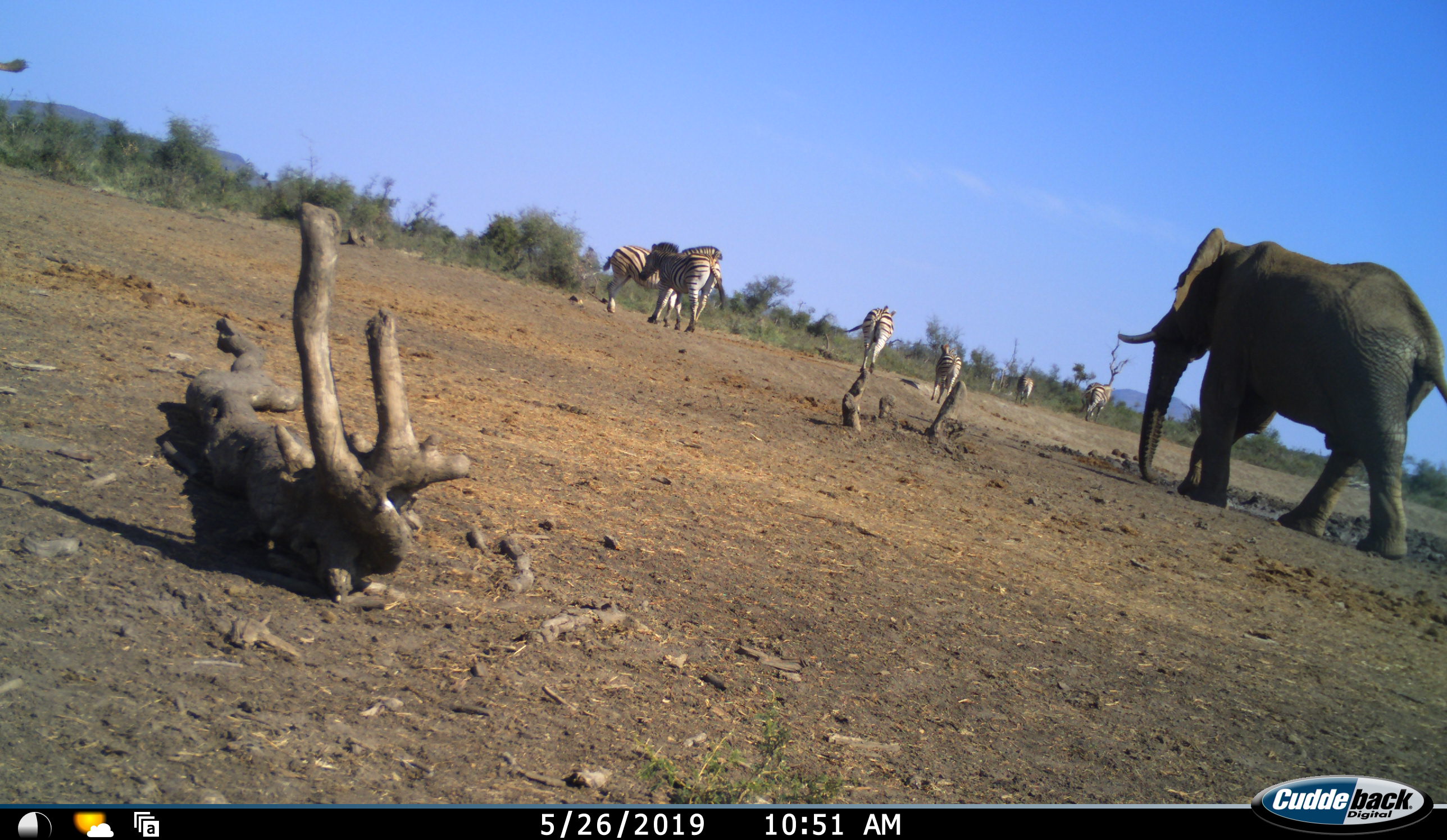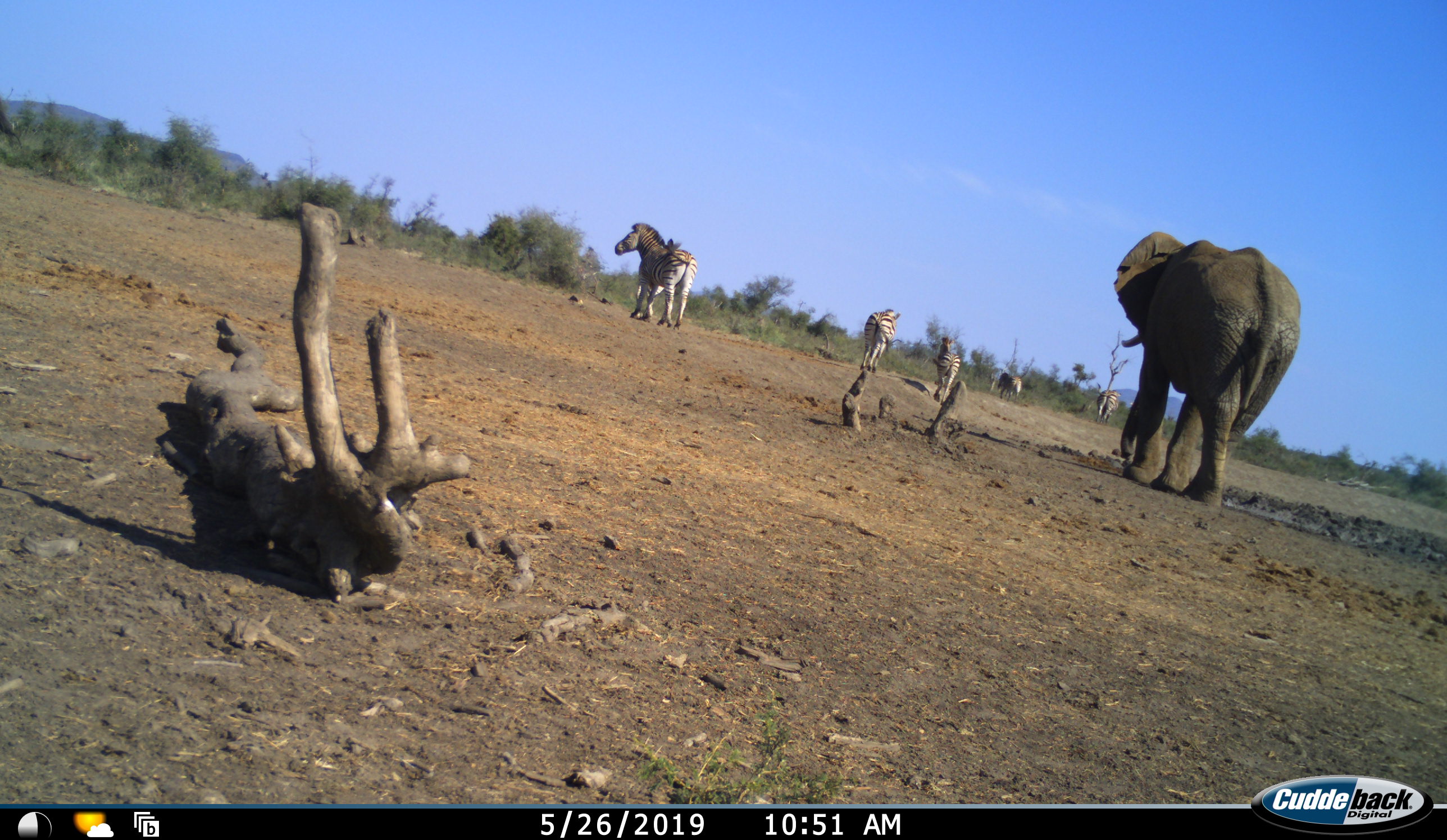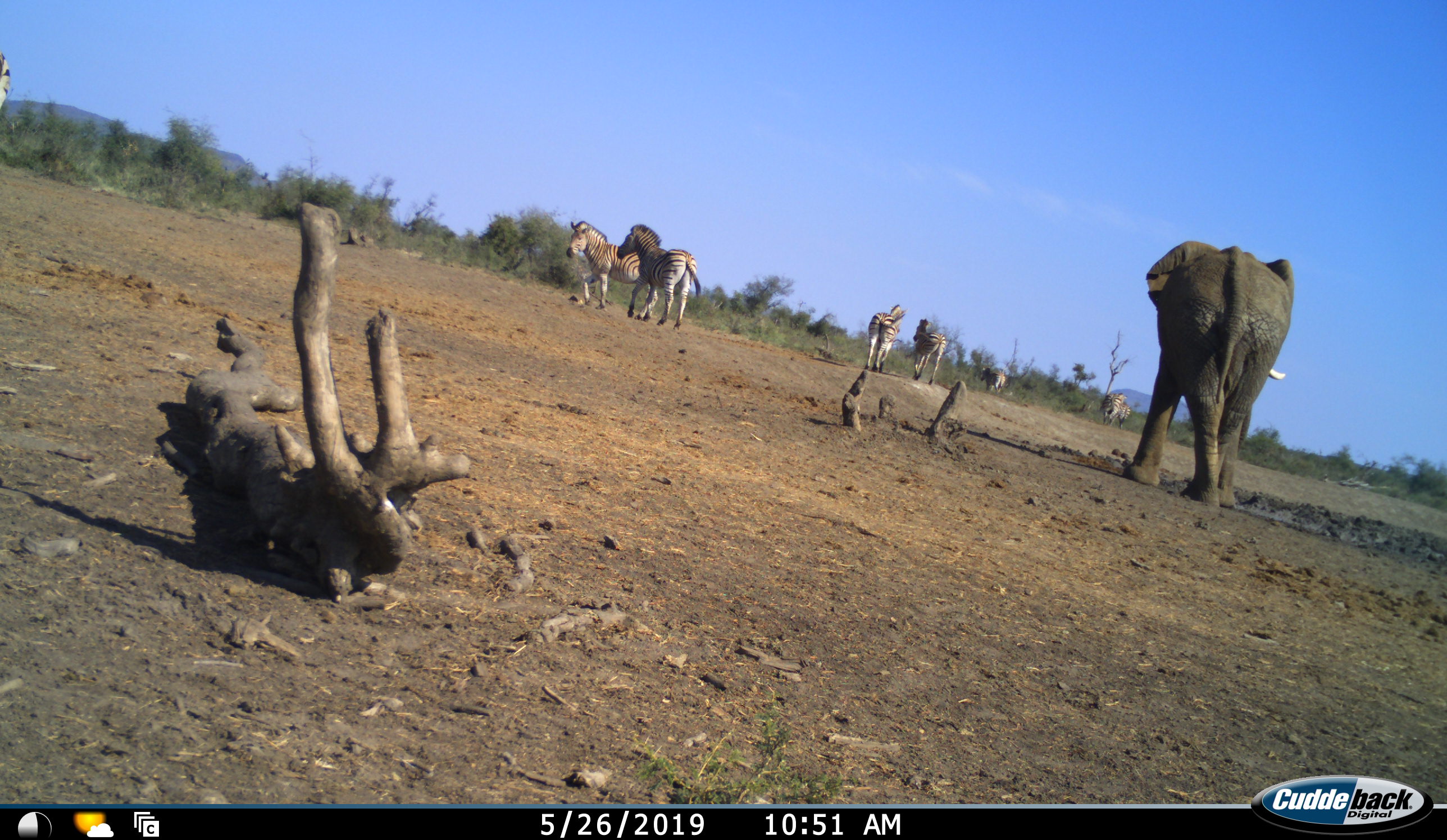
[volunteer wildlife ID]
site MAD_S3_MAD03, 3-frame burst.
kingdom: Animalia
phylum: Chordata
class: Mammalia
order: Proboscidea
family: Elephantidae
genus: Loxodonta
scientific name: Loxodonta africana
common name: african bush elephant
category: elephant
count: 1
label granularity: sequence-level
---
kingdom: Animalia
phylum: Chordata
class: Mammalia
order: Perissodactyla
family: Equidae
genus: Equus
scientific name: Equus quagga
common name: plains zebra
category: zebraplains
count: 7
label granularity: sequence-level